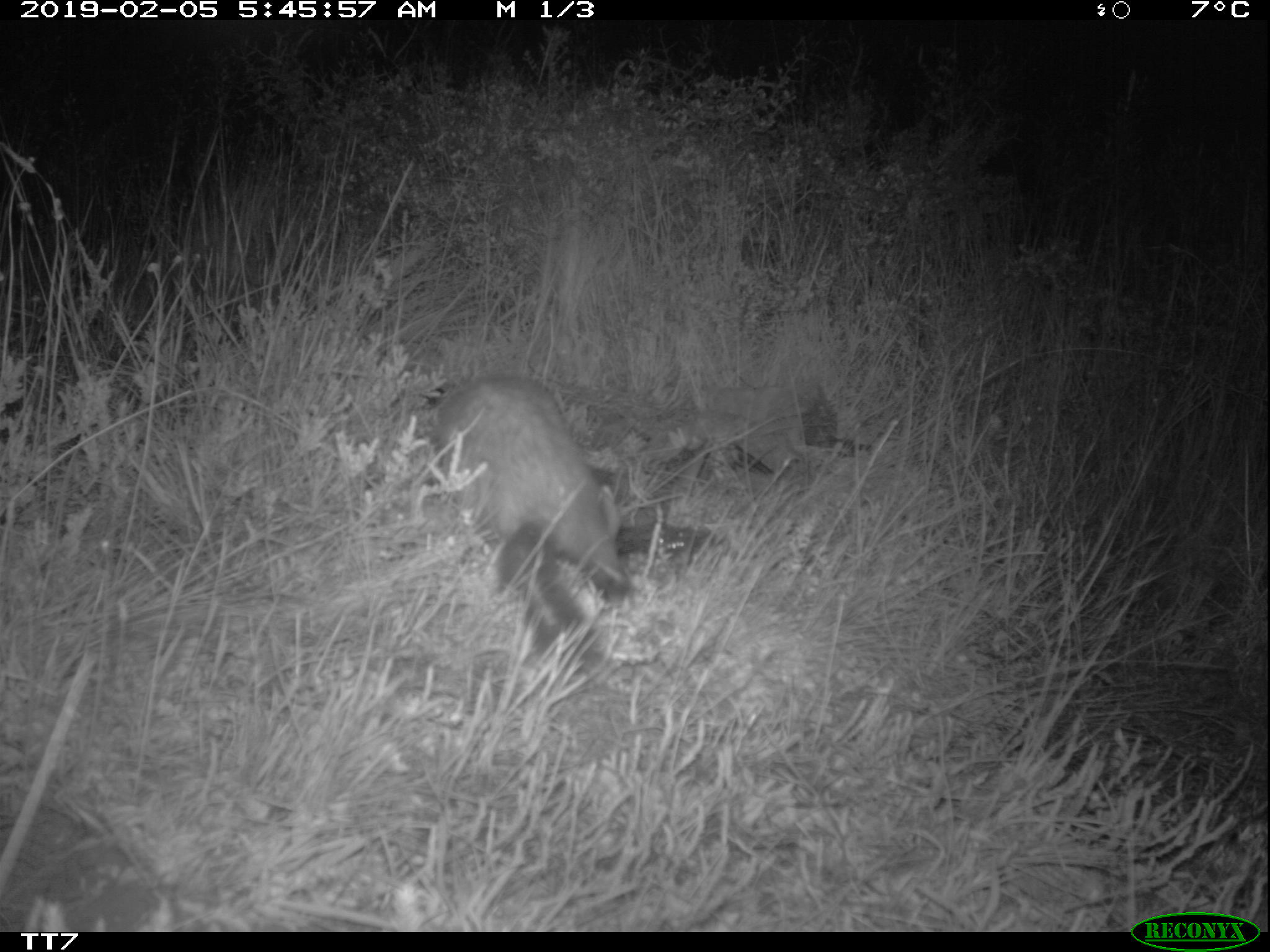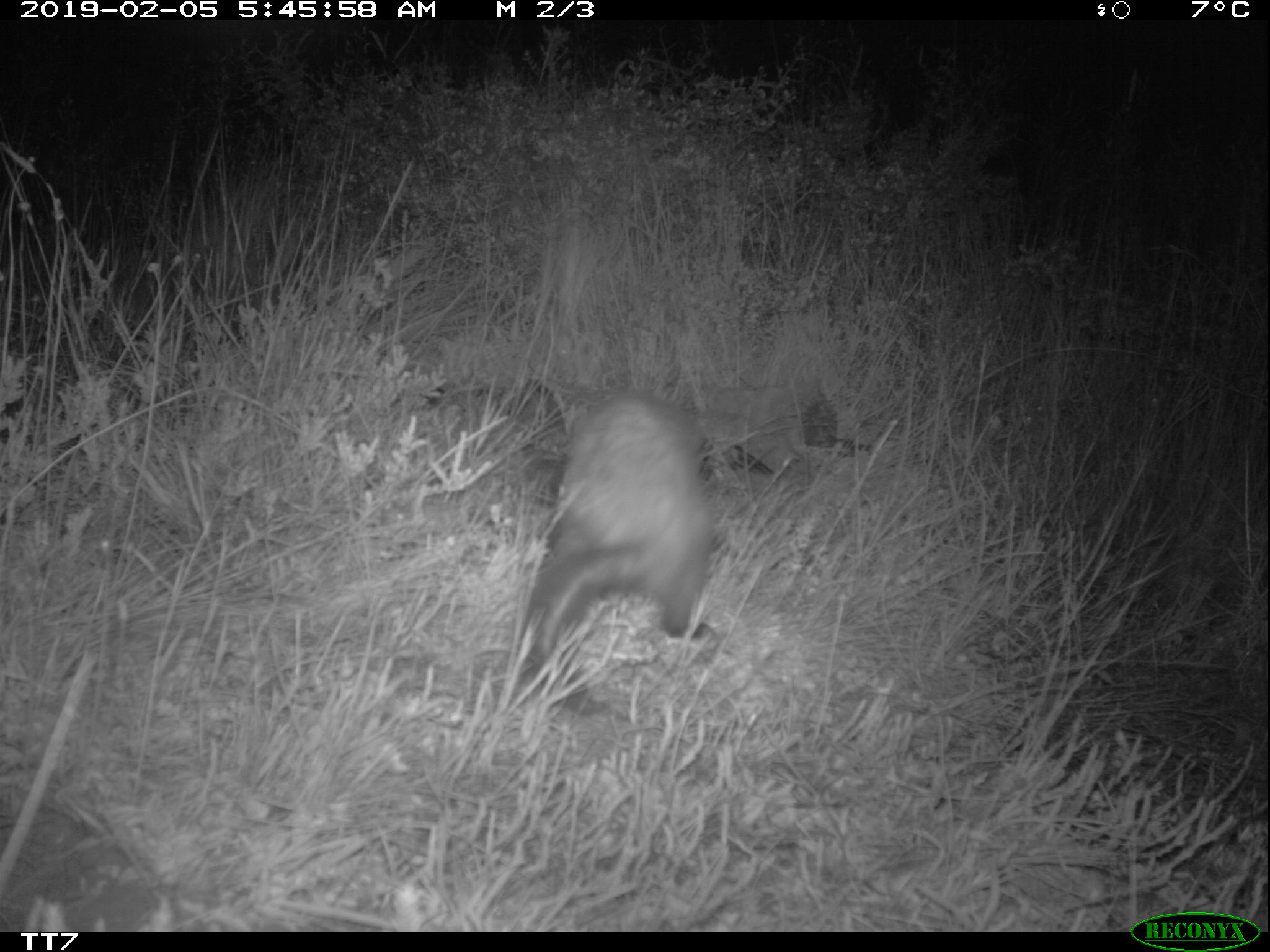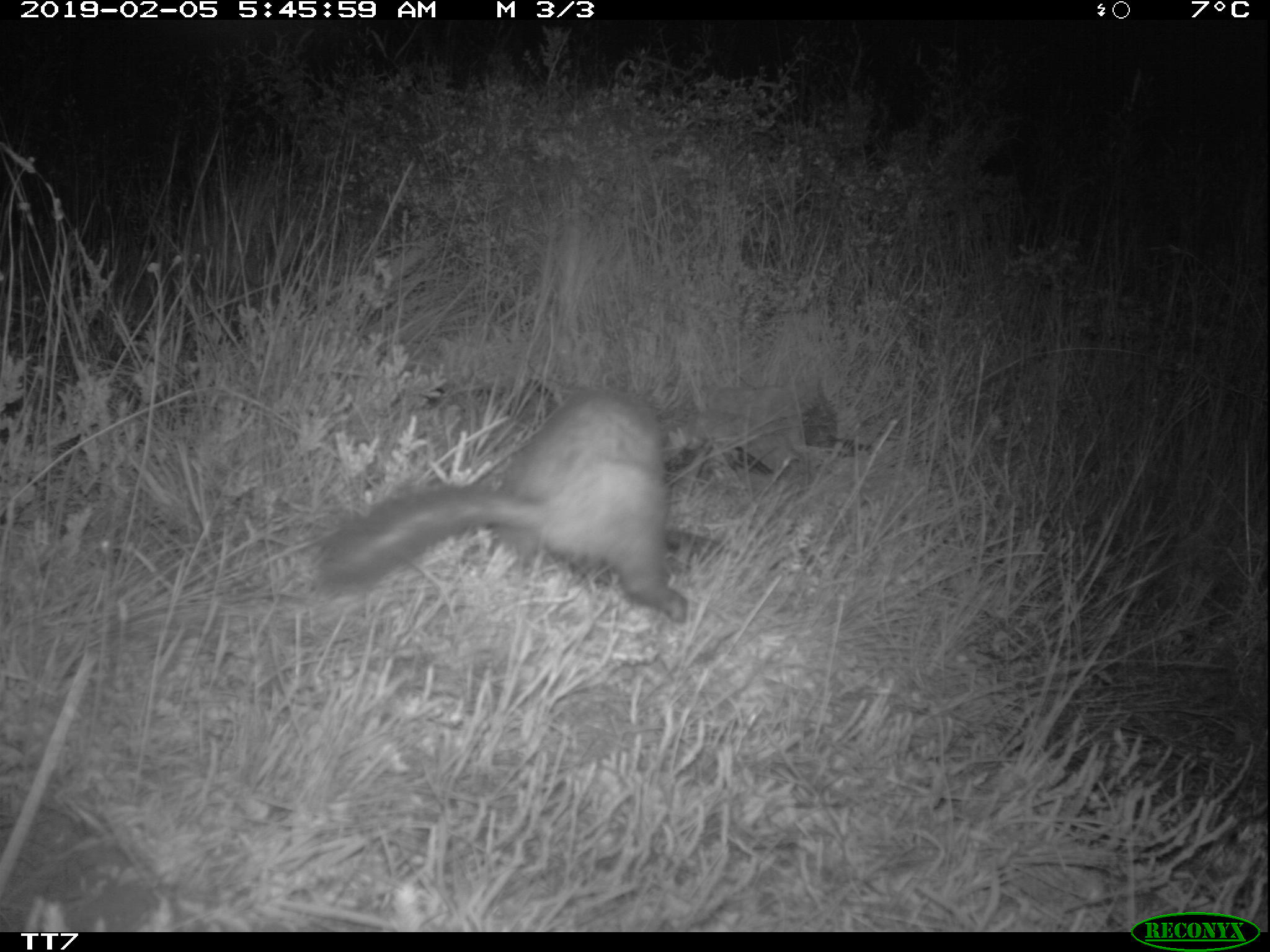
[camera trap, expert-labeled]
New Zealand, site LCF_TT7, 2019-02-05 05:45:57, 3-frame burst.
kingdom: Animalia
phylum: Chordata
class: Mammalia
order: Carnivora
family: Mustelidae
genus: Mustela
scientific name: Mustela furo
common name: ferret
Ferret (Mustela furo).